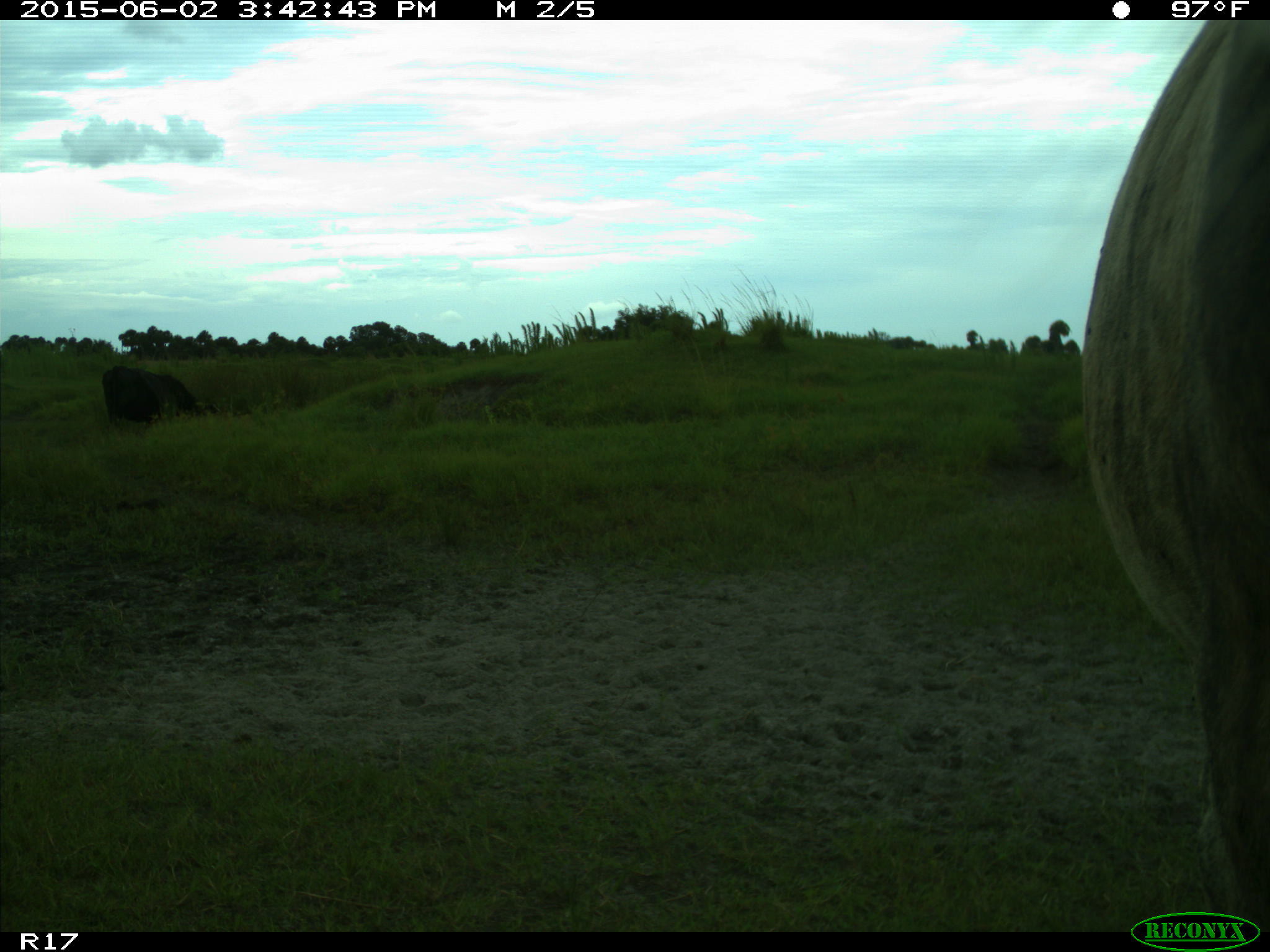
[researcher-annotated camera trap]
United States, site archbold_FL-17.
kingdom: Animalia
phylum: Chordata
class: Mammalia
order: Artiodactyla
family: Bovidae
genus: Bos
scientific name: Bos taurus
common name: domestic cow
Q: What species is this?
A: Bos taurus (domestic cow).